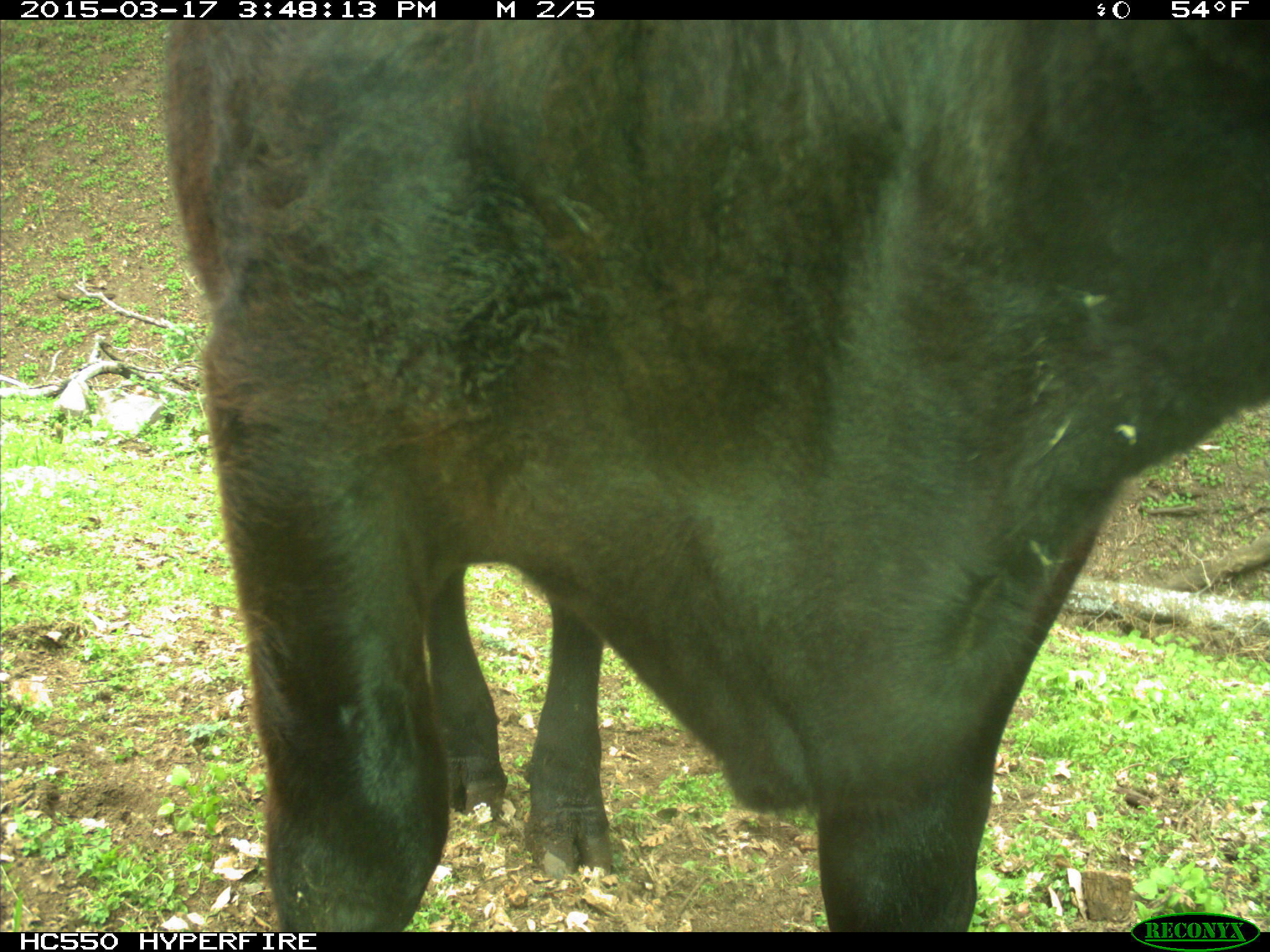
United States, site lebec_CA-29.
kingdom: Animalia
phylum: Chordata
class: Mammalia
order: Artiodactyla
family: Bovidae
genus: Bos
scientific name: Bos taurus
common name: domestic cow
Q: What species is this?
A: Bos taurus (domestic cow).